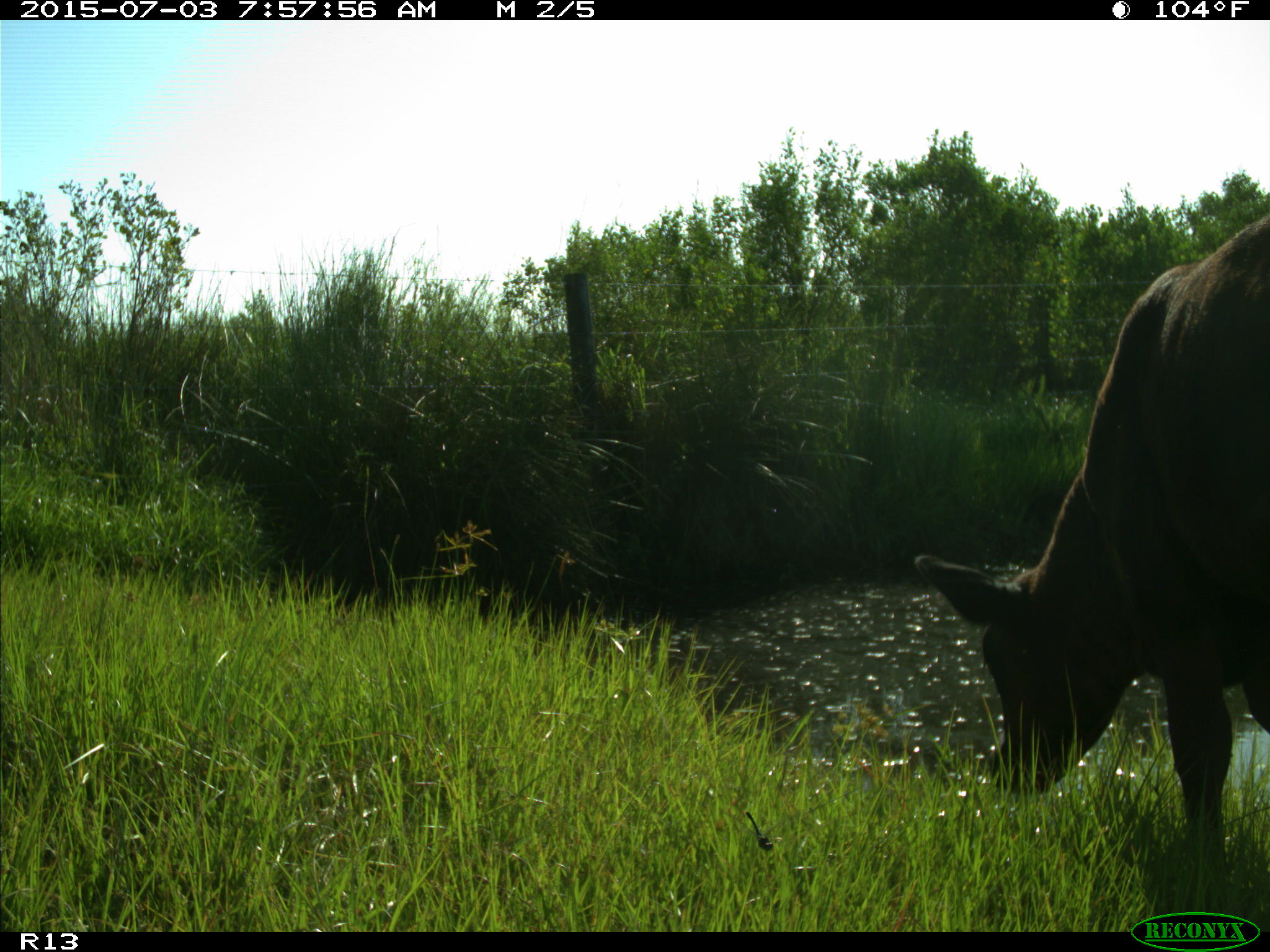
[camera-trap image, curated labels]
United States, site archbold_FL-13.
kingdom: Animalia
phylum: Chordata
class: Mammalia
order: Artiodactyla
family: Bovidae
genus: Bos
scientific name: Bos taurus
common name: domestic cow